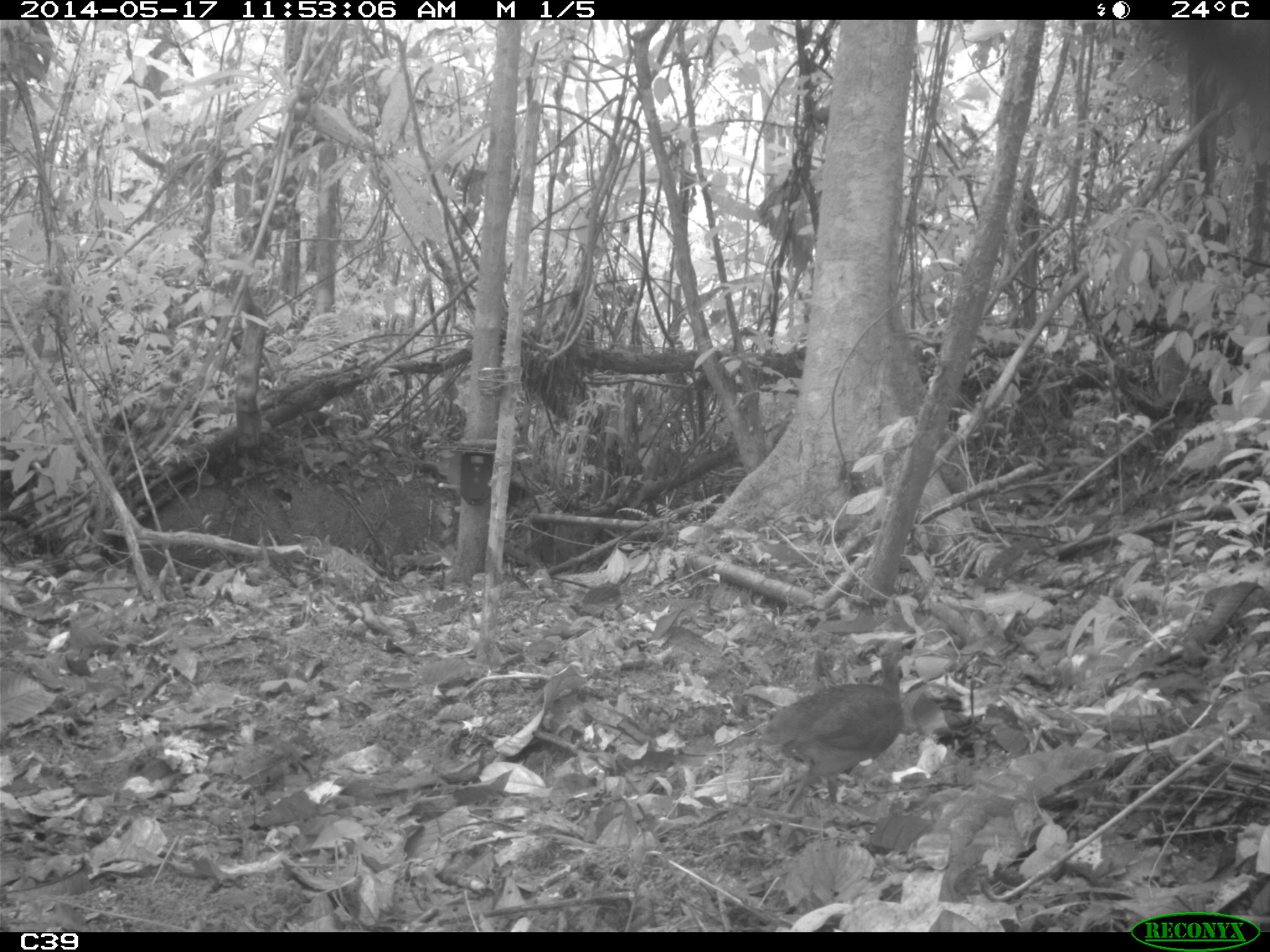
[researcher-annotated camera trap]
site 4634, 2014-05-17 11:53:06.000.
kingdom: Animalia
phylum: Chordata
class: Aves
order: Tinamiformes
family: Tinamidae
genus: Crypturellus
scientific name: Crypturellus soui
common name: little tinamou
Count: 1.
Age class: adult.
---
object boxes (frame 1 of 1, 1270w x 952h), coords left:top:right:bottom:
crypturellus soui: 750:637:910:818